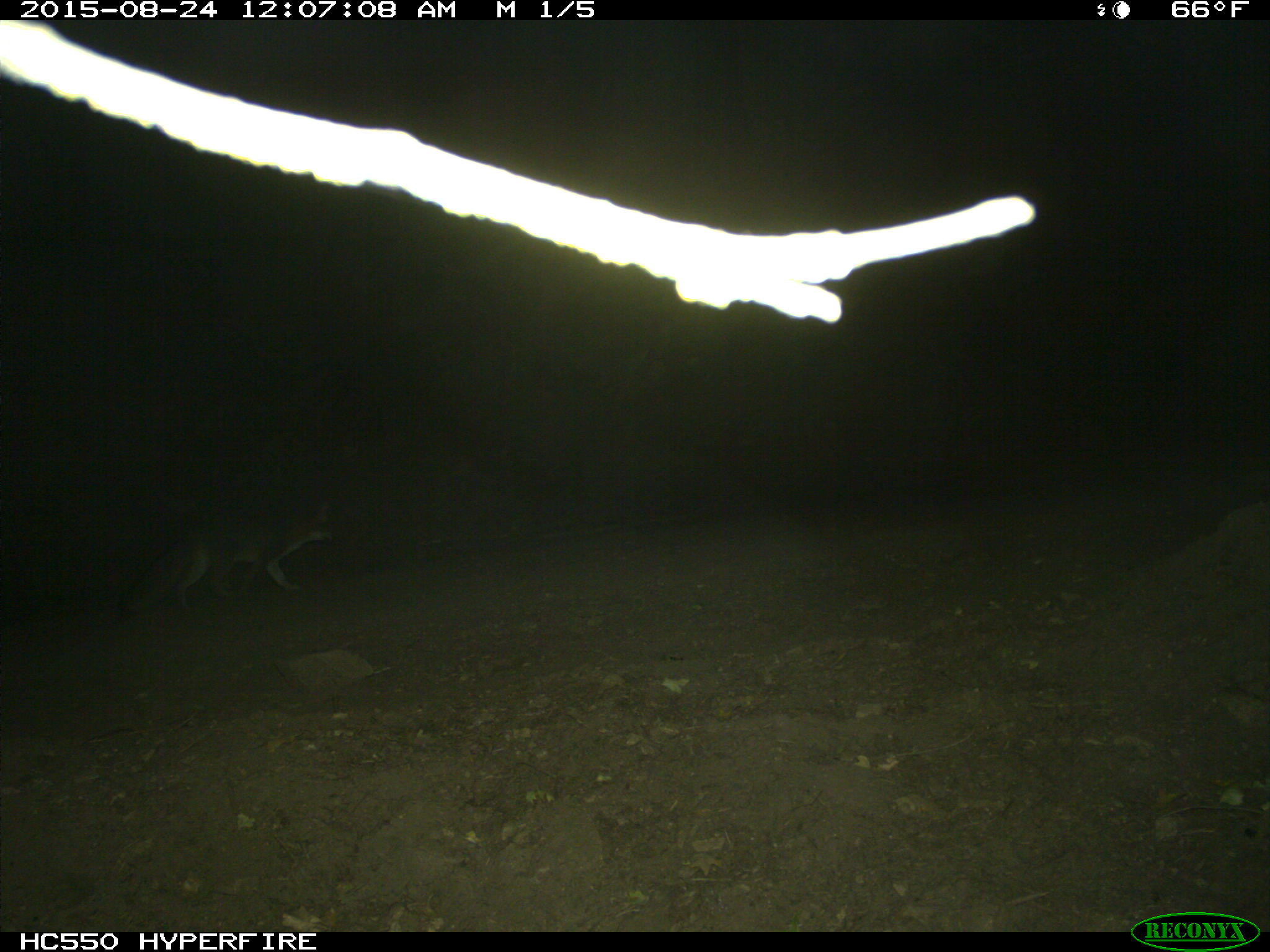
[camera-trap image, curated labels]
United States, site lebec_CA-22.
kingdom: Animalia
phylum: Chordata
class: Mammalia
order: Carnivora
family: Canidae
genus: Urocyon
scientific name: Urocyon cinereoargenteus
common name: gray fox